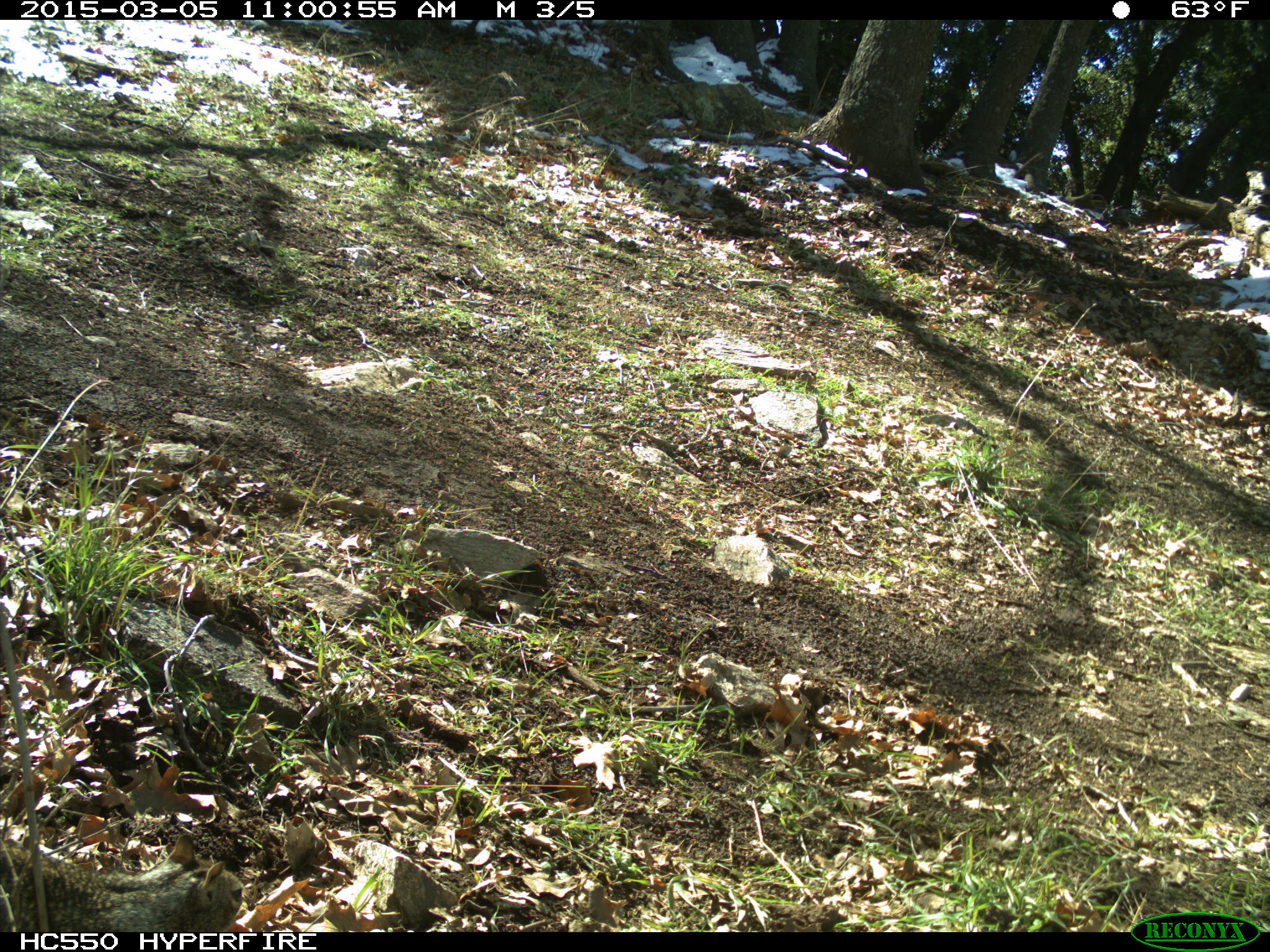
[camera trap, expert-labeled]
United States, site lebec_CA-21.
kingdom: Animalia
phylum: Chordata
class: Mammalia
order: Rodentia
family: Sciuridae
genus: Otospermophilus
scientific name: Otospermophilus beecheyi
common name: california ground squirrel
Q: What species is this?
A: Otospermophilus beecheyi (california ground squirrel).